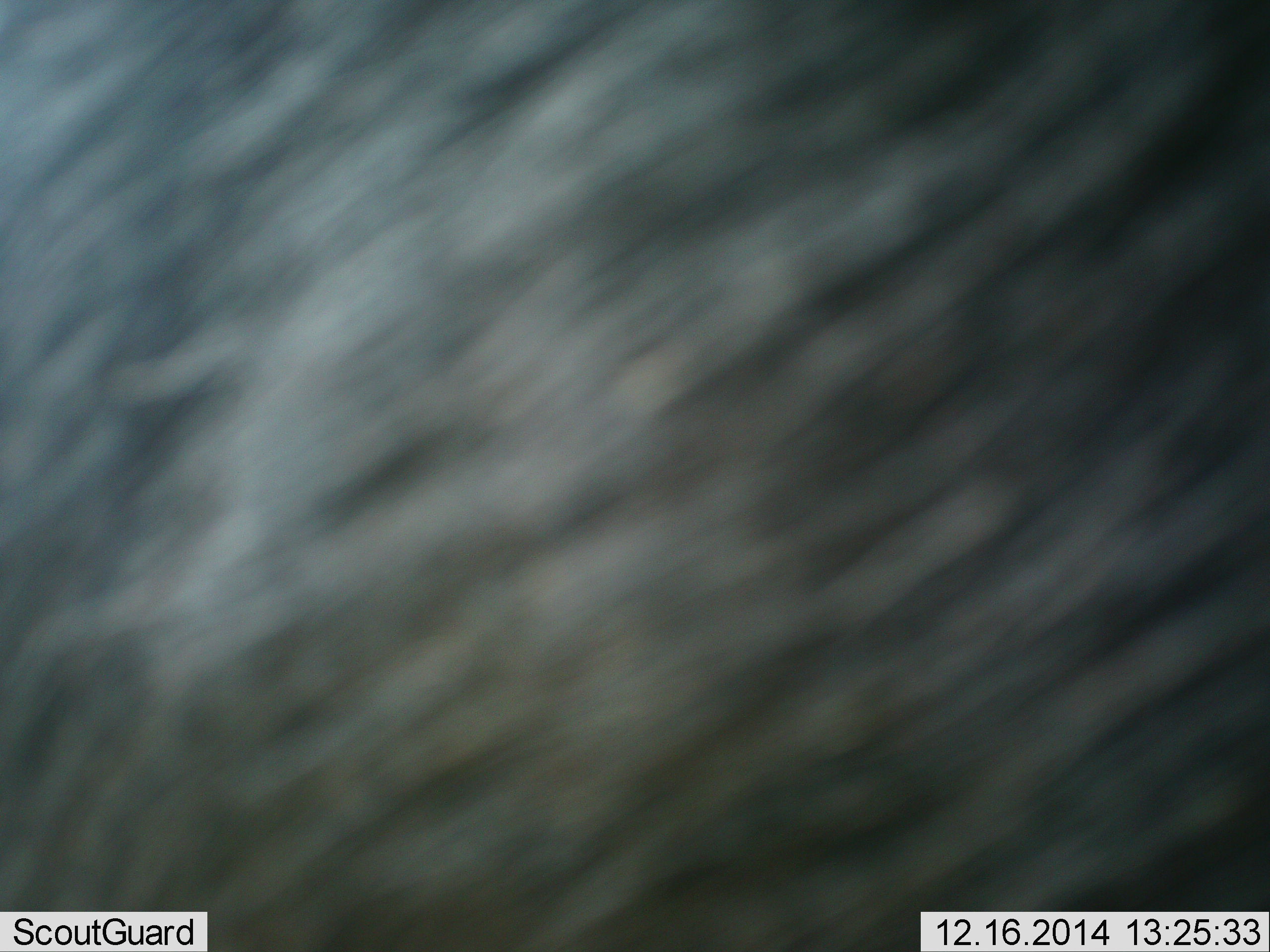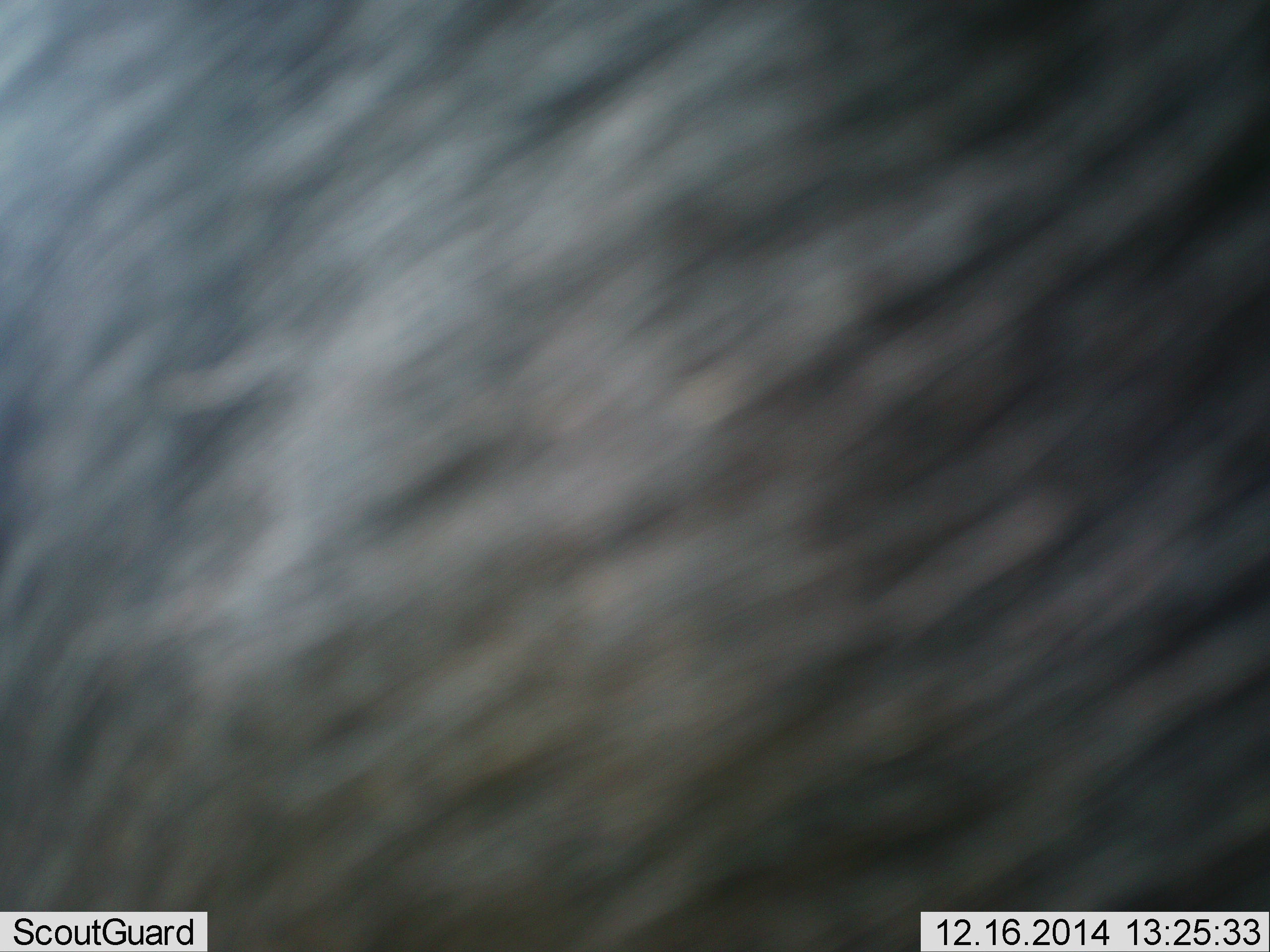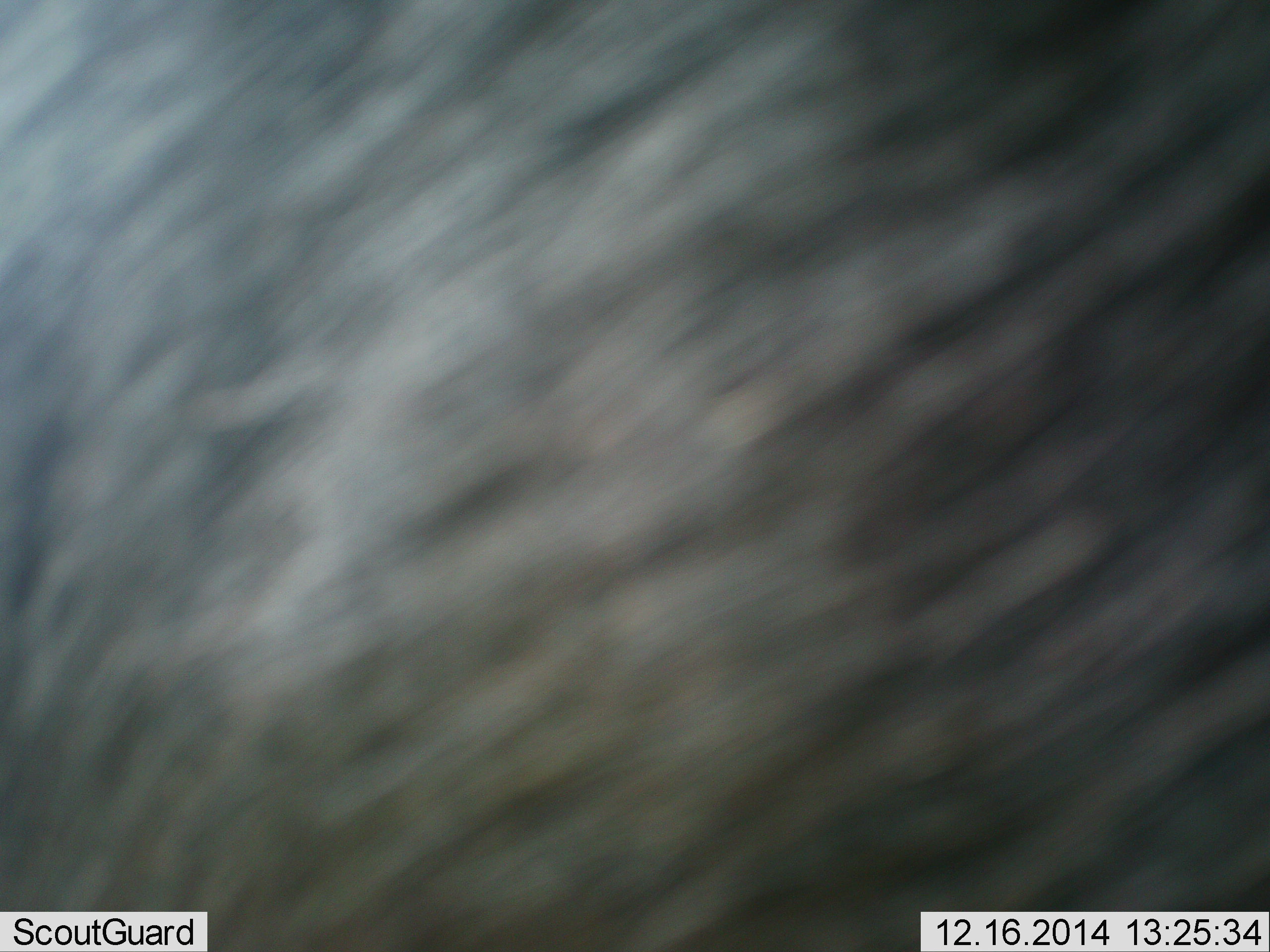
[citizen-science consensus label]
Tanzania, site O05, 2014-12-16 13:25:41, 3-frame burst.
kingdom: Animalia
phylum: Chordata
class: Mammalia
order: Artiodactyla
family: Bovidae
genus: Connochaetes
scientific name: Connochaetes taurinus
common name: blue wildebeest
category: wildebeest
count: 1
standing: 100%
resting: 0%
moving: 0%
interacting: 0%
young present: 0%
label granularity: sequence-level